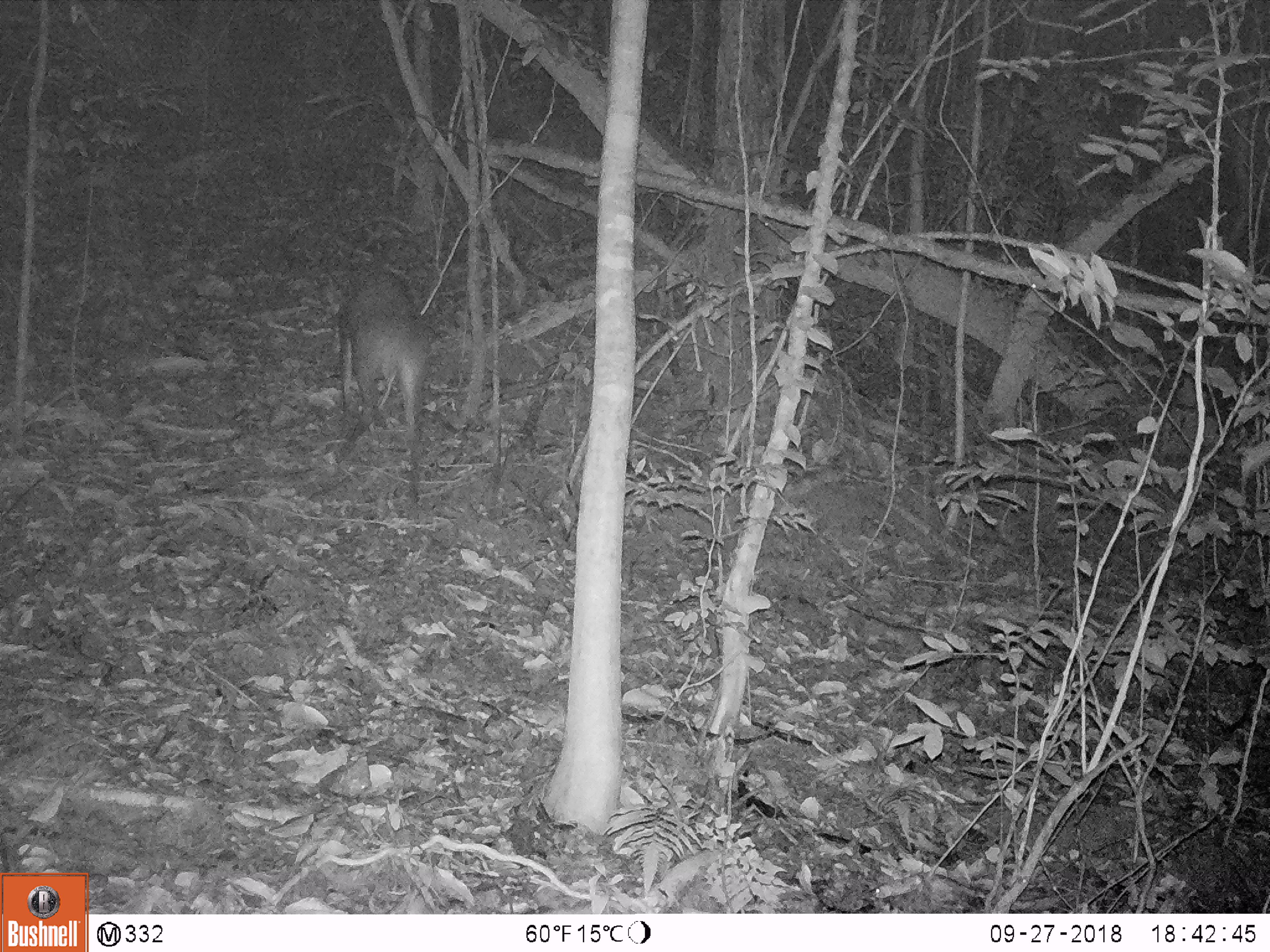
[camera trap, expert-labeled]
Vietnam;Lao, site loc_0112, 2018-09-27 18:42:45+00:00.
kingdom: Animalia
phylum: Chordata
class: Mammalia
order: Artiodactyla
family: Cervidae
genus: Muntiacus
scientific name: Muntiacus vuquangensis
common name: large-antlered muntjac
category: large antlered muntjac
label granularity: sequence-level